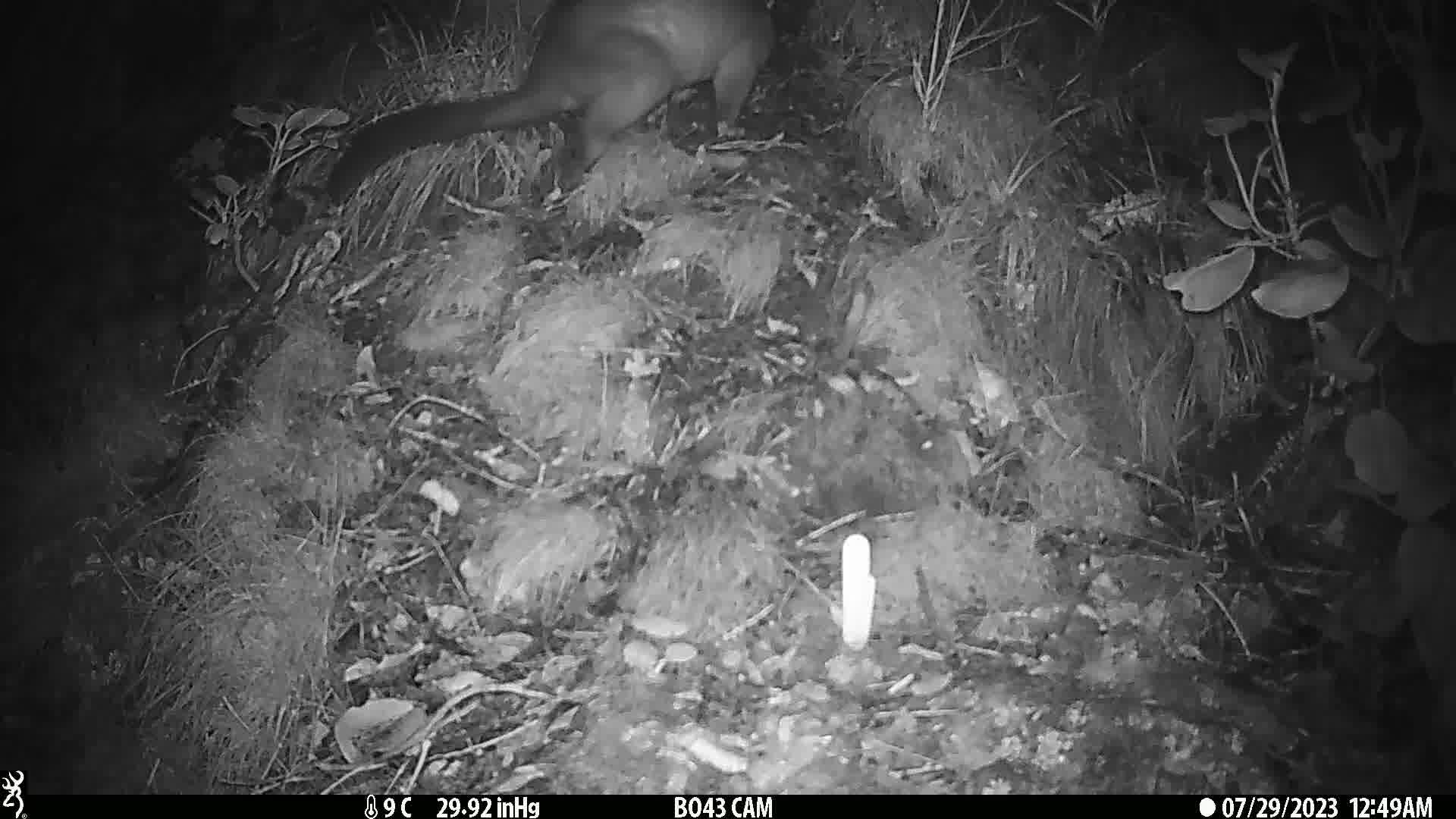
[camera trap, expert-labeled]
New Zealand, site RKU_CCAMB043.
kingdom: Animalia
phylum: Chordata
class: Mammalia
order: Diprotodontia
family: Phalangeridae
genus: Trichosurus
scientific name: Trichosurus vulpecula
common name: common brushtail possum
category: possum